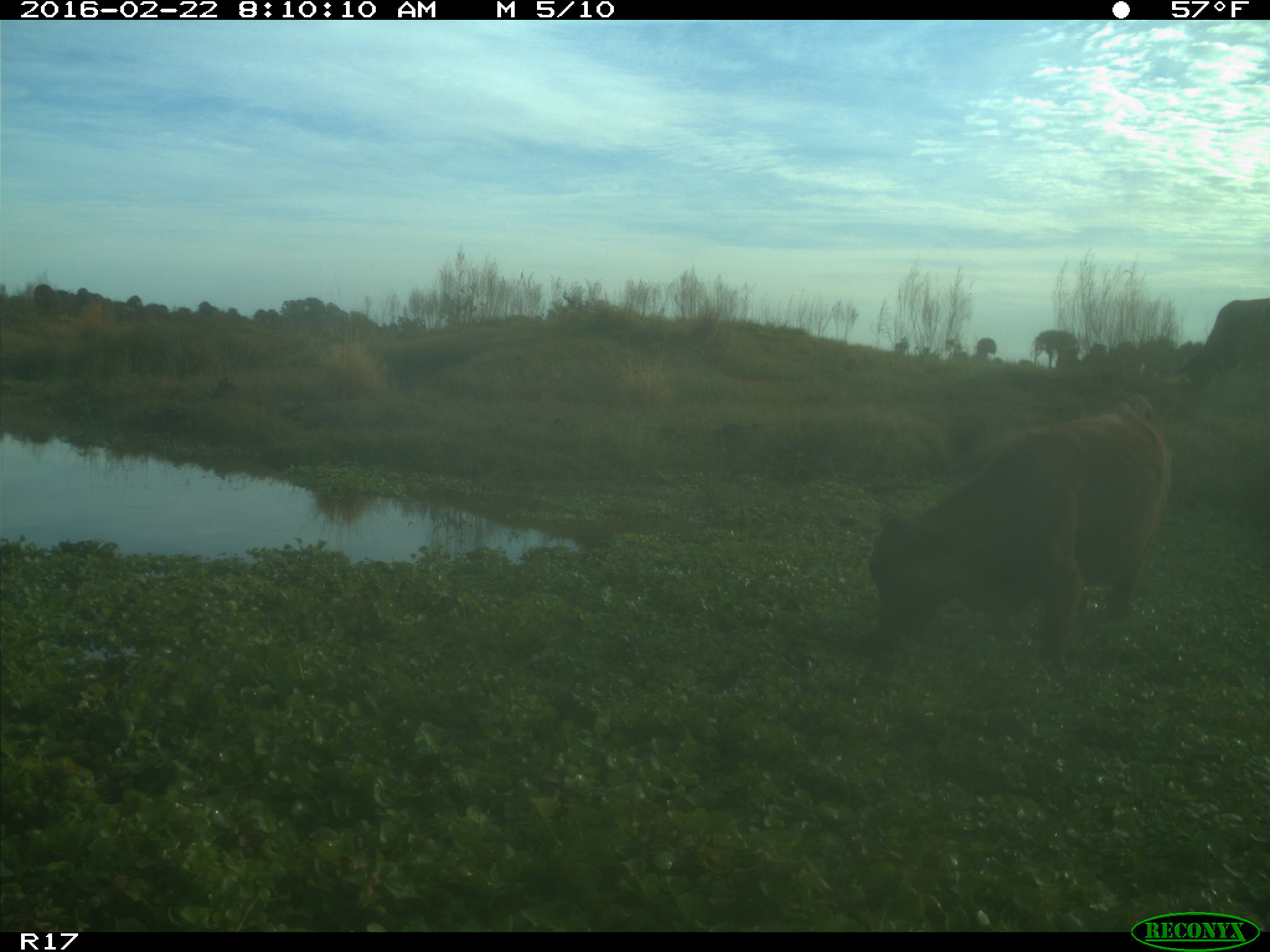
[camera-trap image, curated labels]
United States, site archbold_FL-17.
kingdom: Animalia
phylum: Chordata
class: Mammalia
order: Artiodactyla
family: Bovidae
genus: Bos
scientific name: Bos taurus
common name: domestic cow